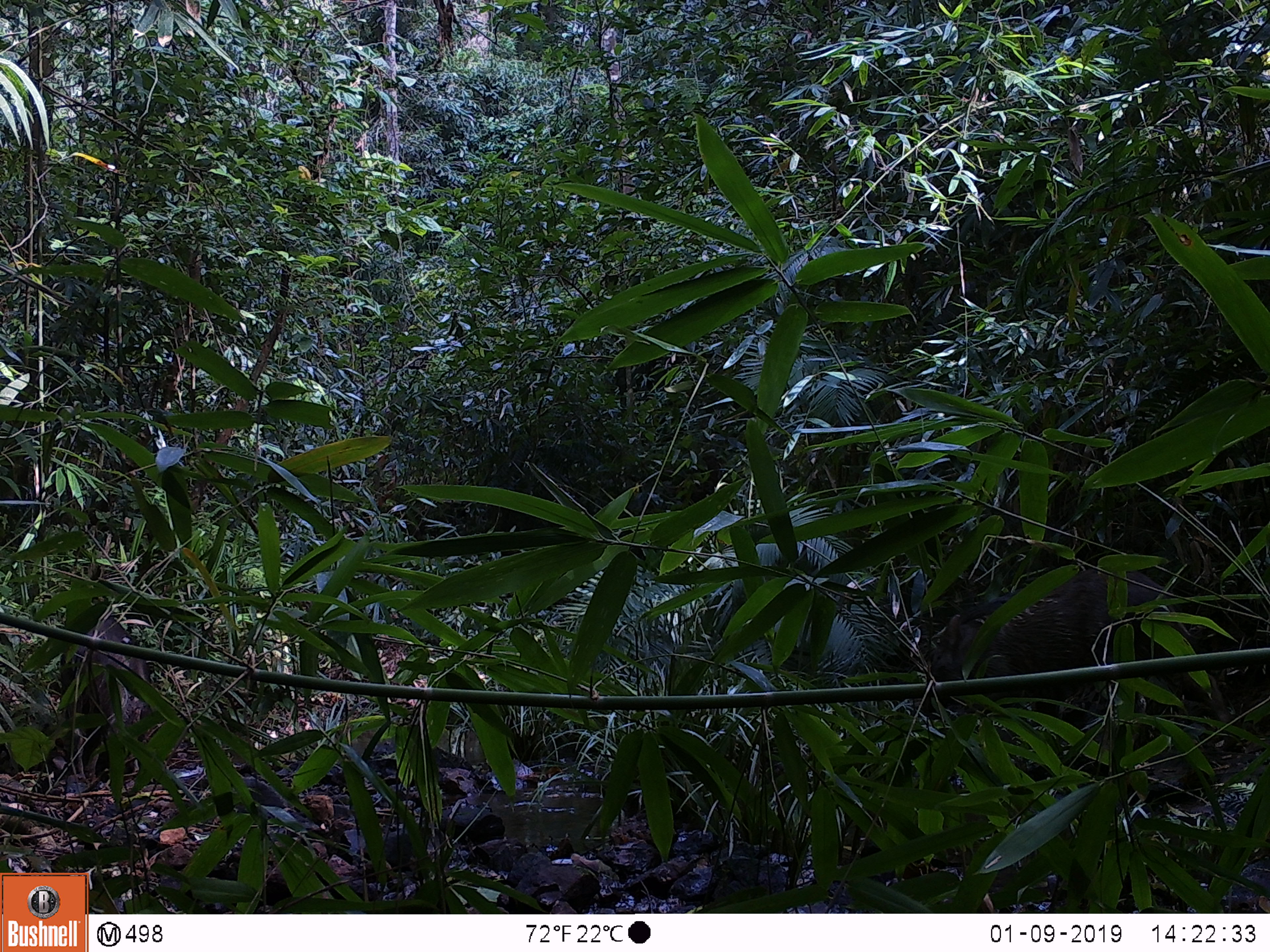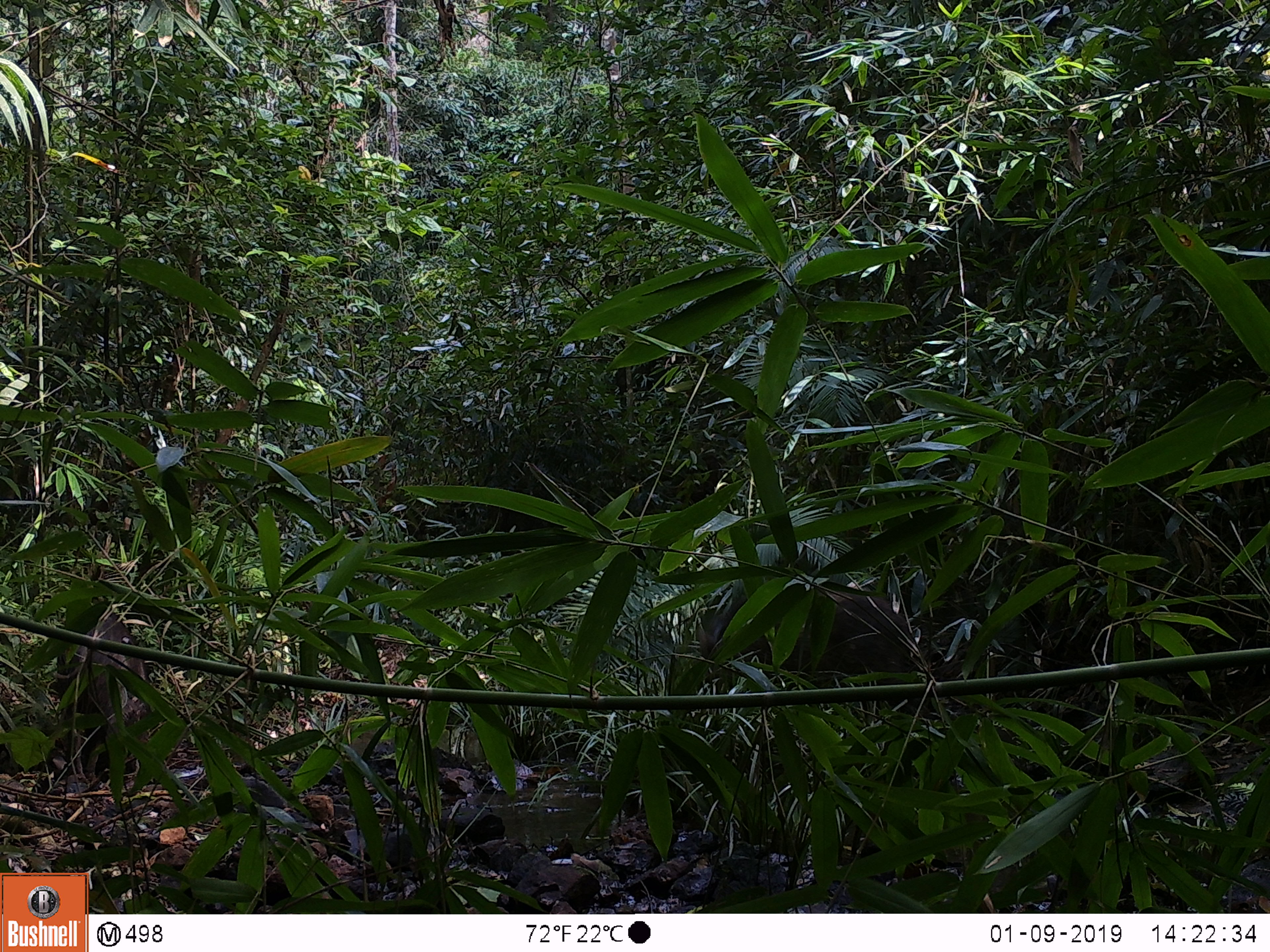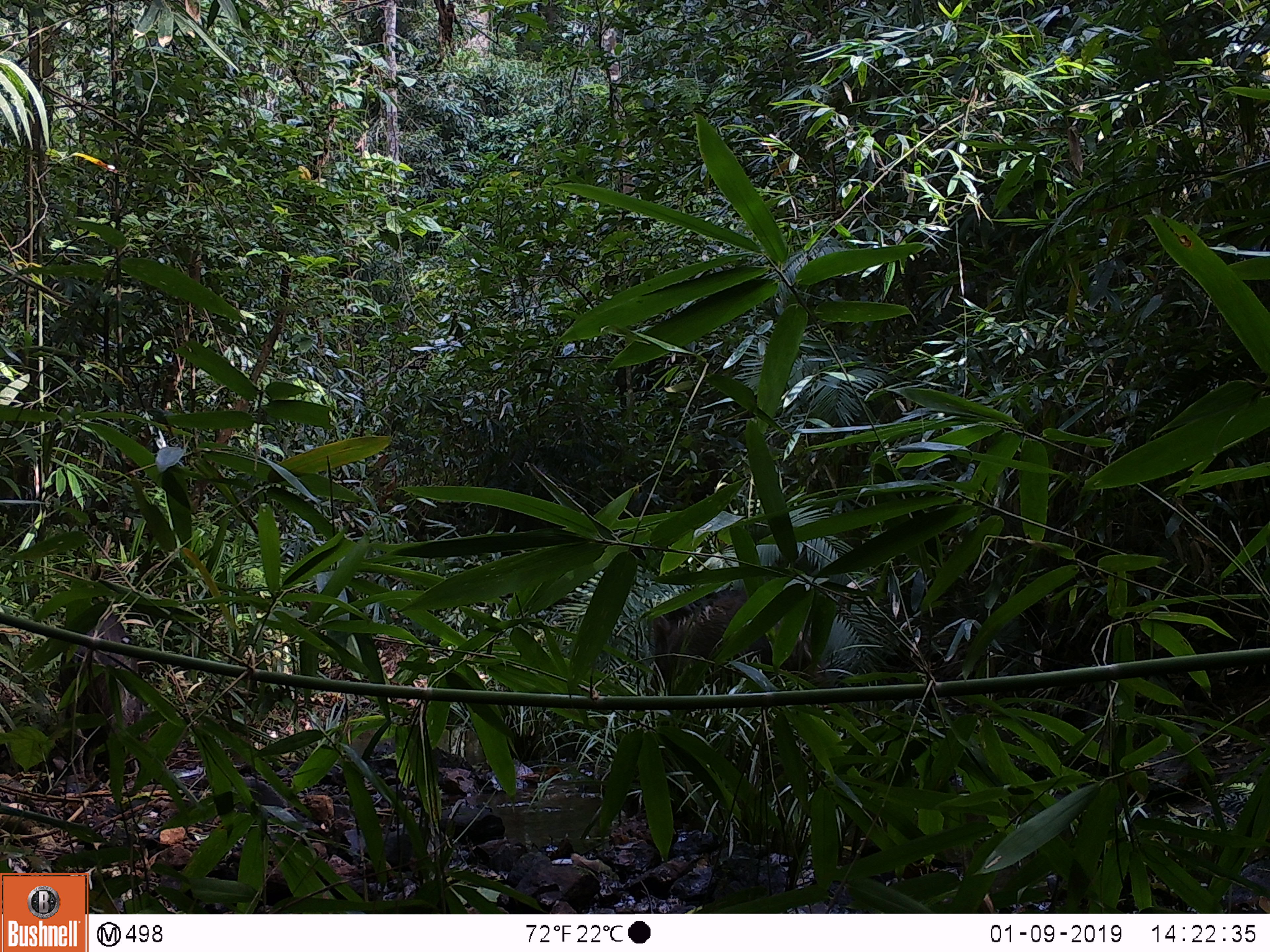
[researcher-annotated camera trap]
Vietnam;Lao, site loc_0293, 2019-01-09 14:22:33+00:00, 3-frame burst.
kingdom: Animalia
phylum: Chordata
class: Mammalia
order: Artiodactyla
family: Suidae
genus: Sus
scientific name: Sus scrofa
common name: eurasian wild pig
Eurasian wild pig (Sus scrofa). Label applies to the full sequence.